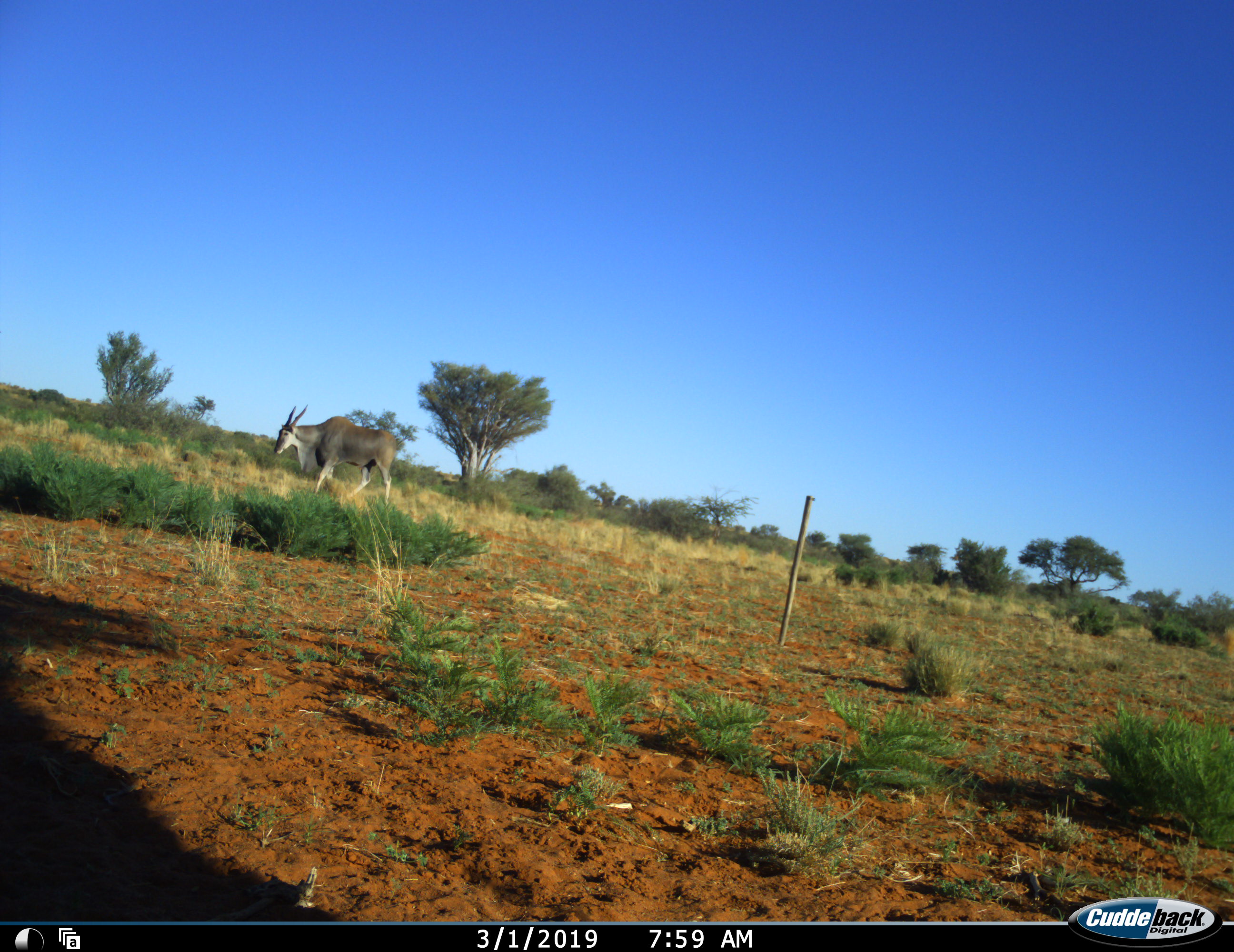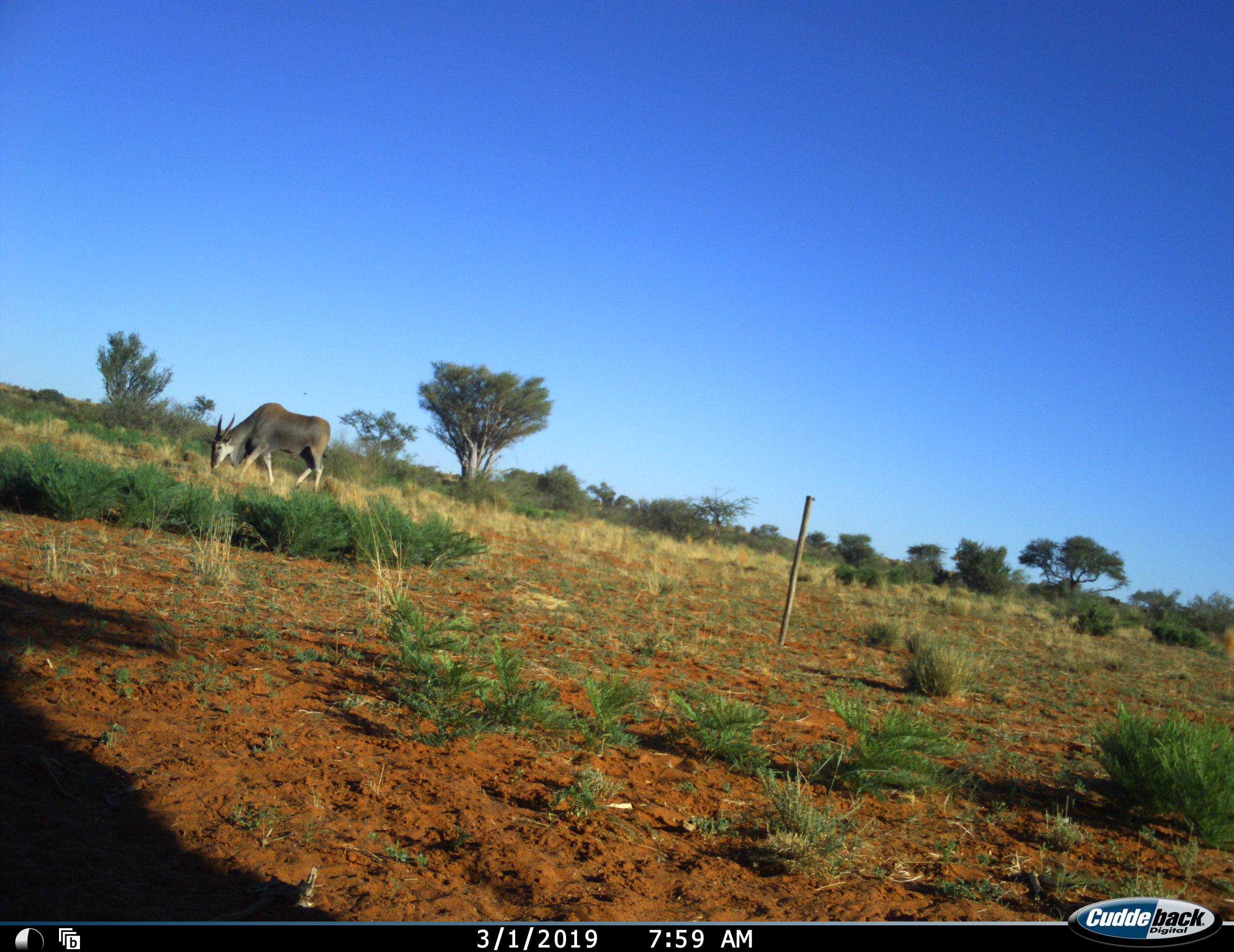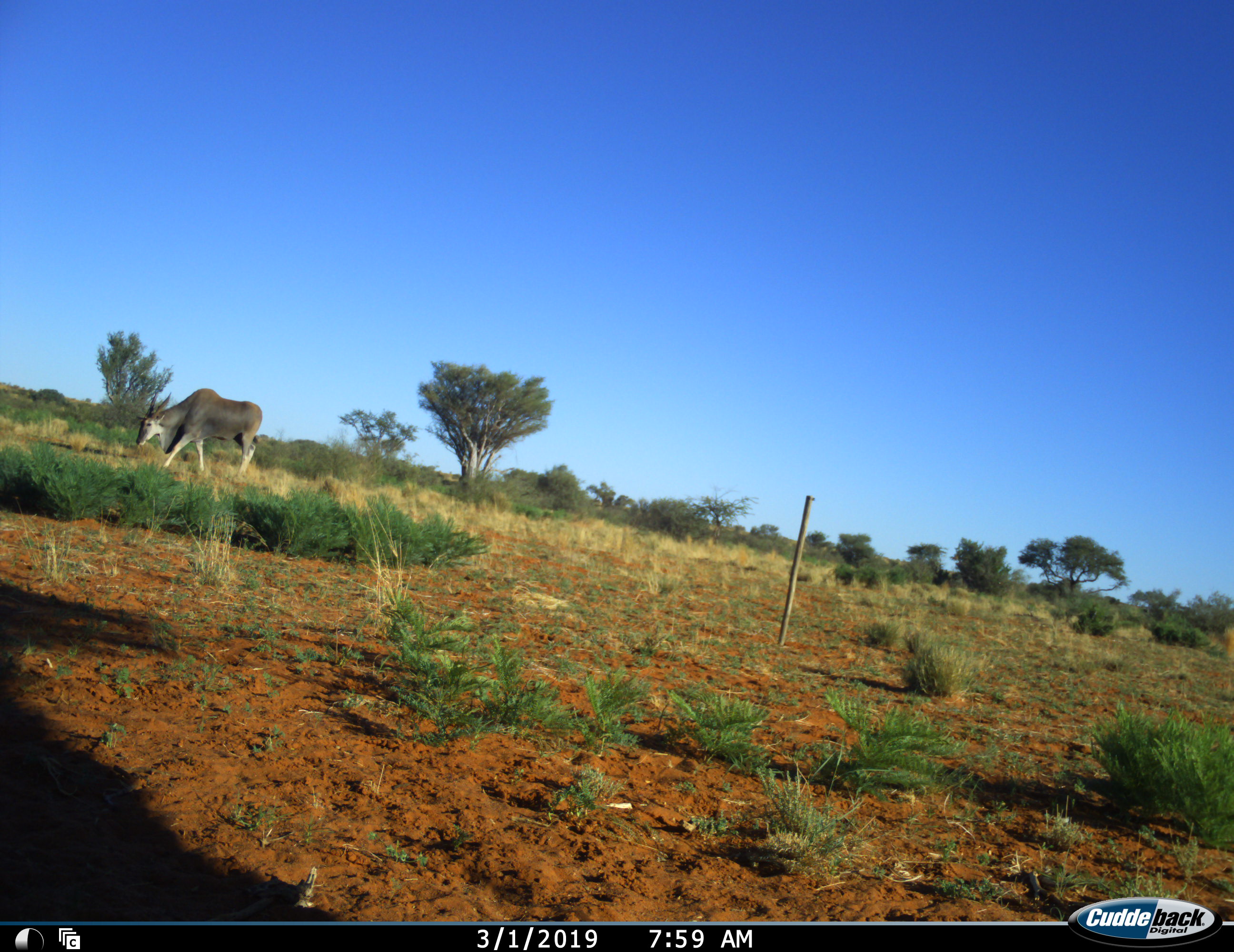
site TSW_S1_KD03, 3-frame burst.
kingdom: Animalia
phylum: Chordata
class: Mammalia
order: Artiodactyla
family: Bovidae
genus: Tragelaphus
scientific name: Tragelaphus oryx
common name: eland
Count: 1.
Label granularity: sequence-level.